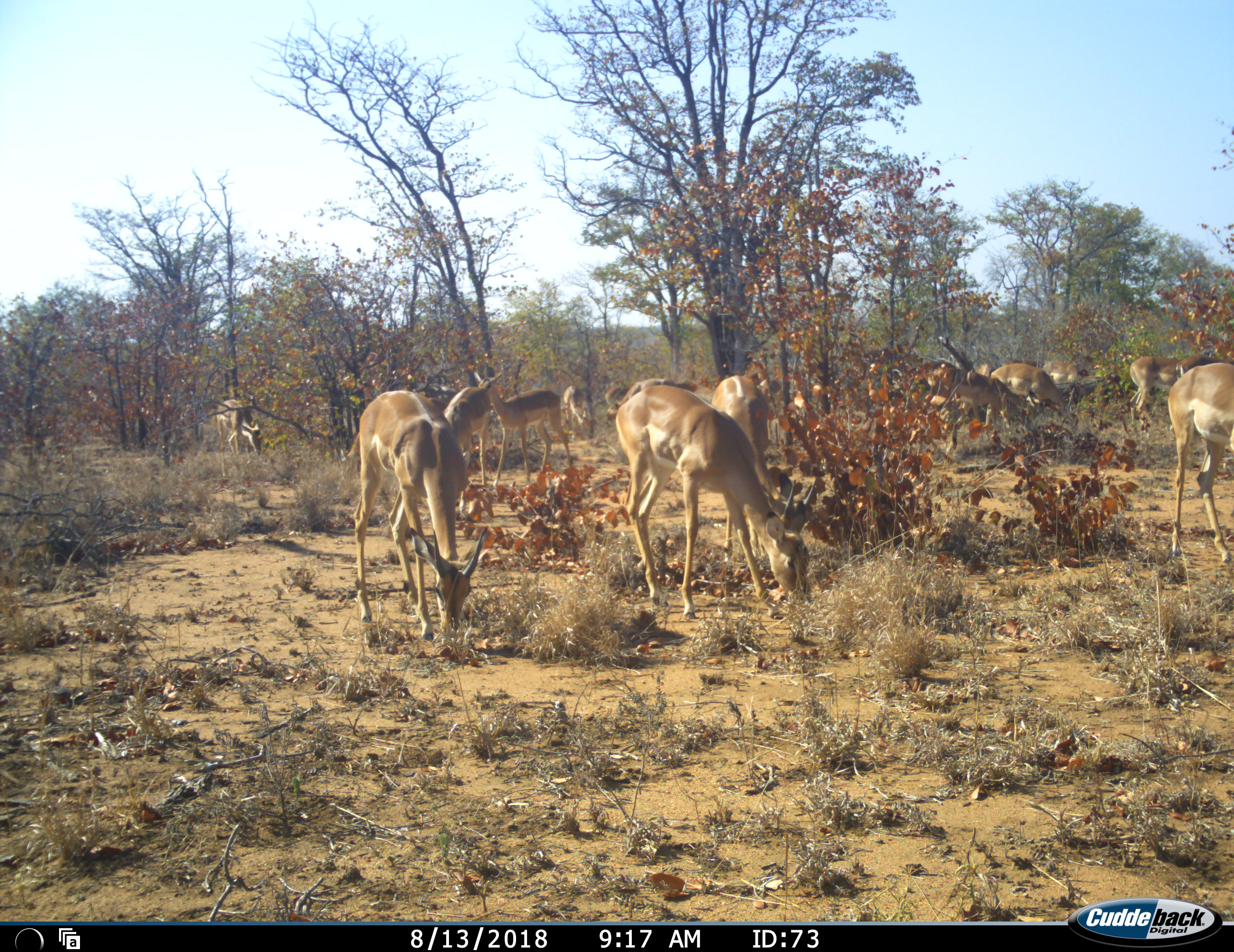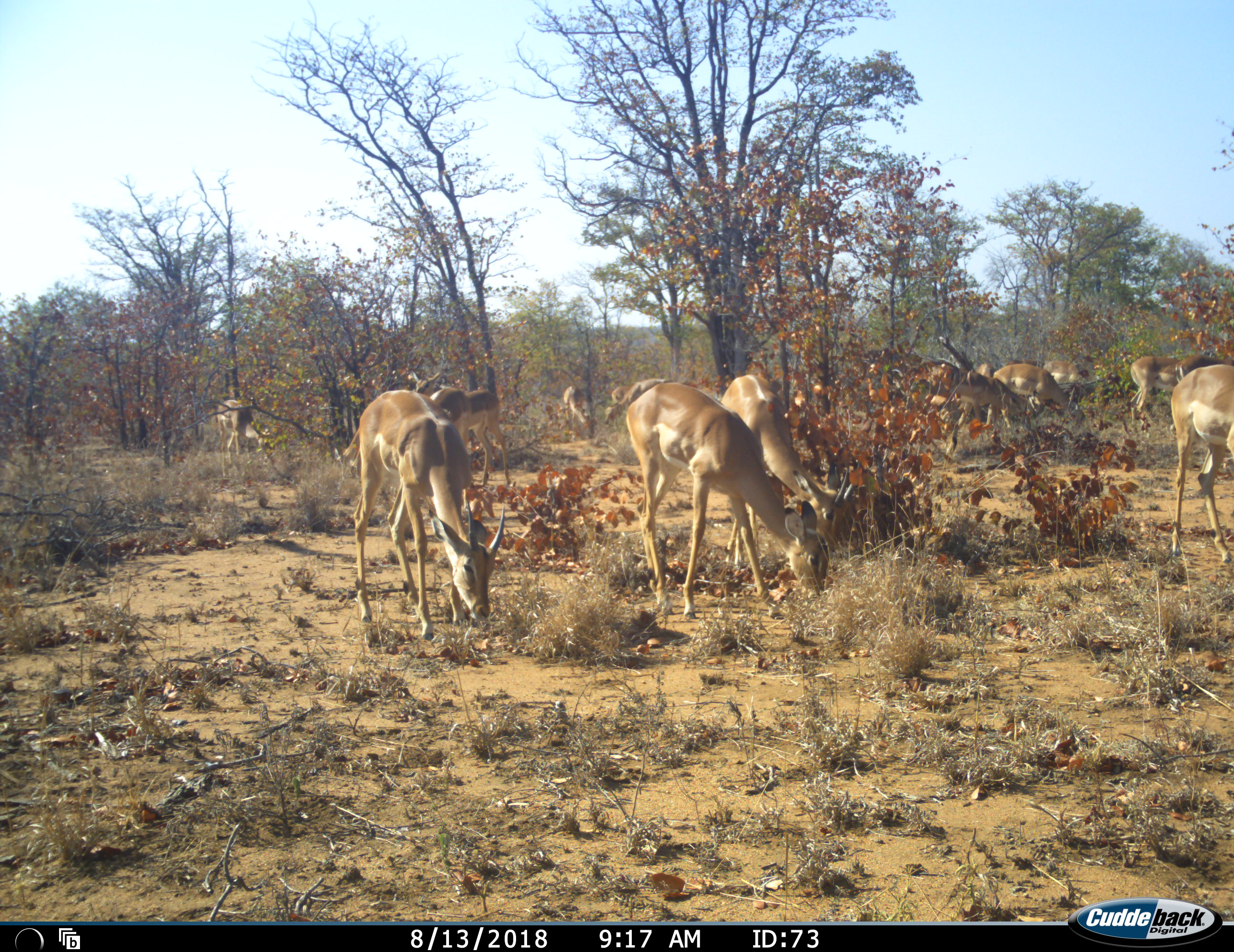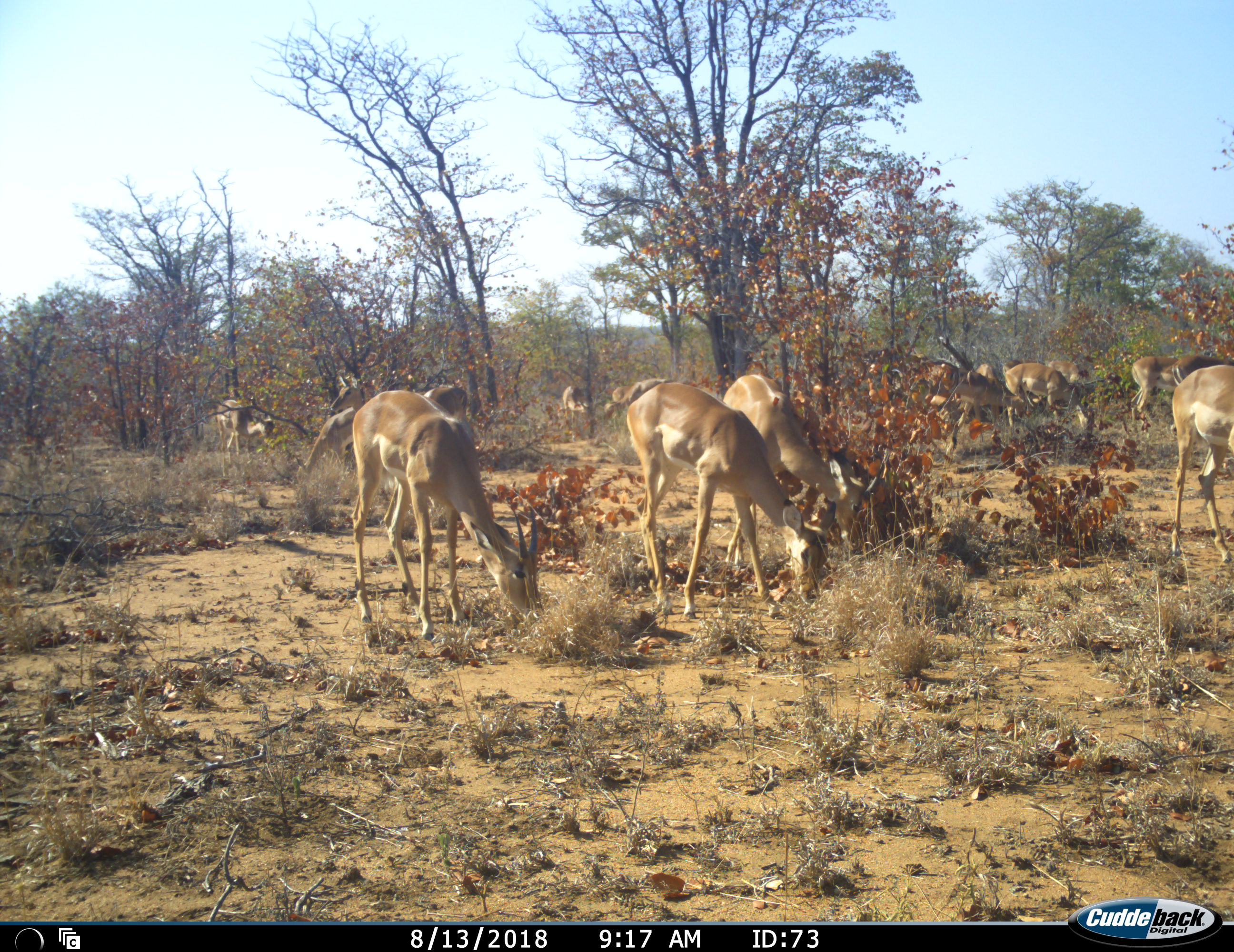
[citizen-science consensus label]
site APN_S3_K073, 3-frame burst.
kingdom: Animalia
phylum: Chordata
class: Mammalia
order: Artiodactyla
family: Bovidae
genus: Aepyceros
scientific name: Aepyceros melampus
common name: impala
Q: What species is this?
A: Impala (Aepyceros melampus).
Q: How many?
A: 11-50.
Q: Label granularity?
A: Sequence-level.